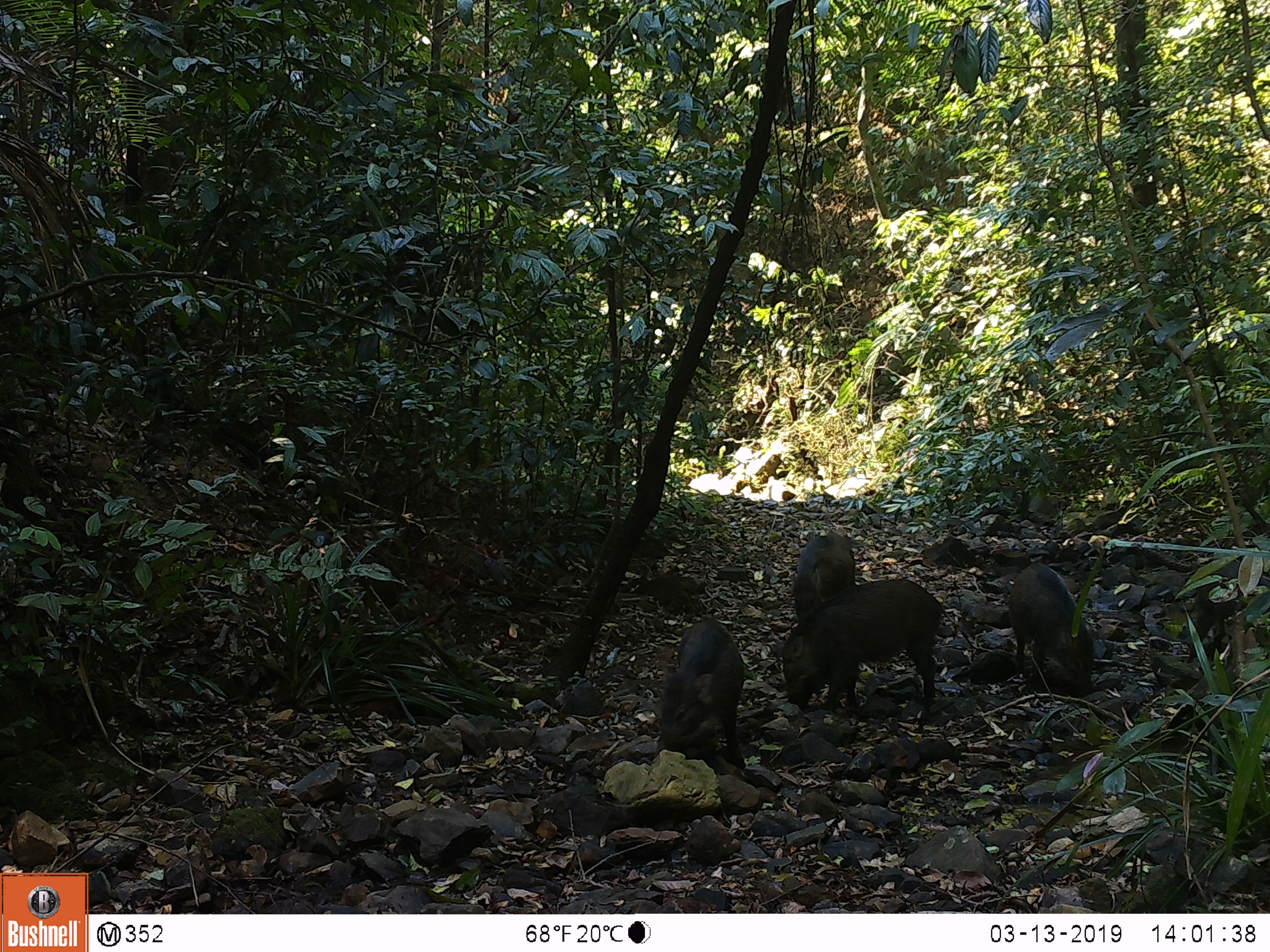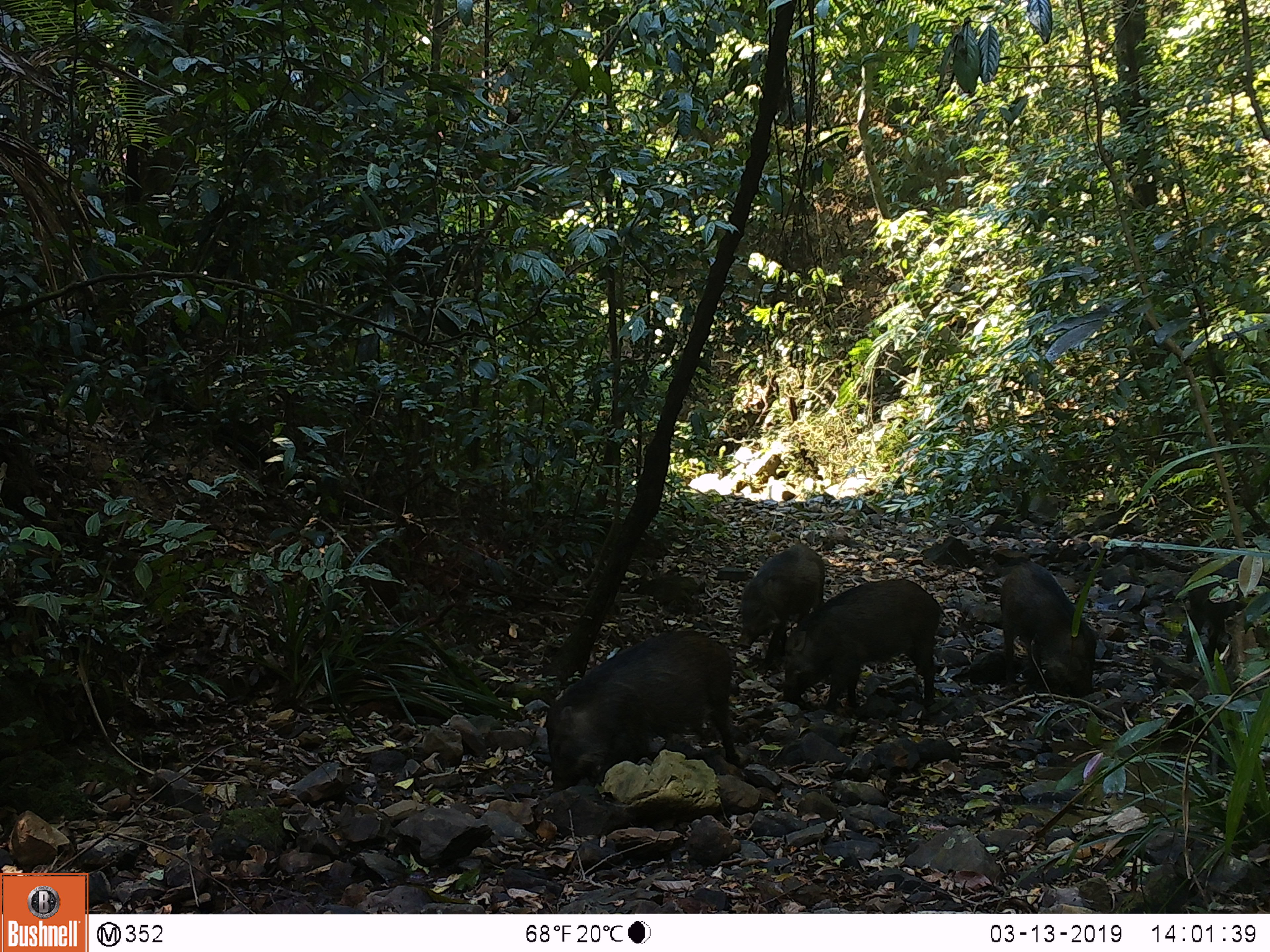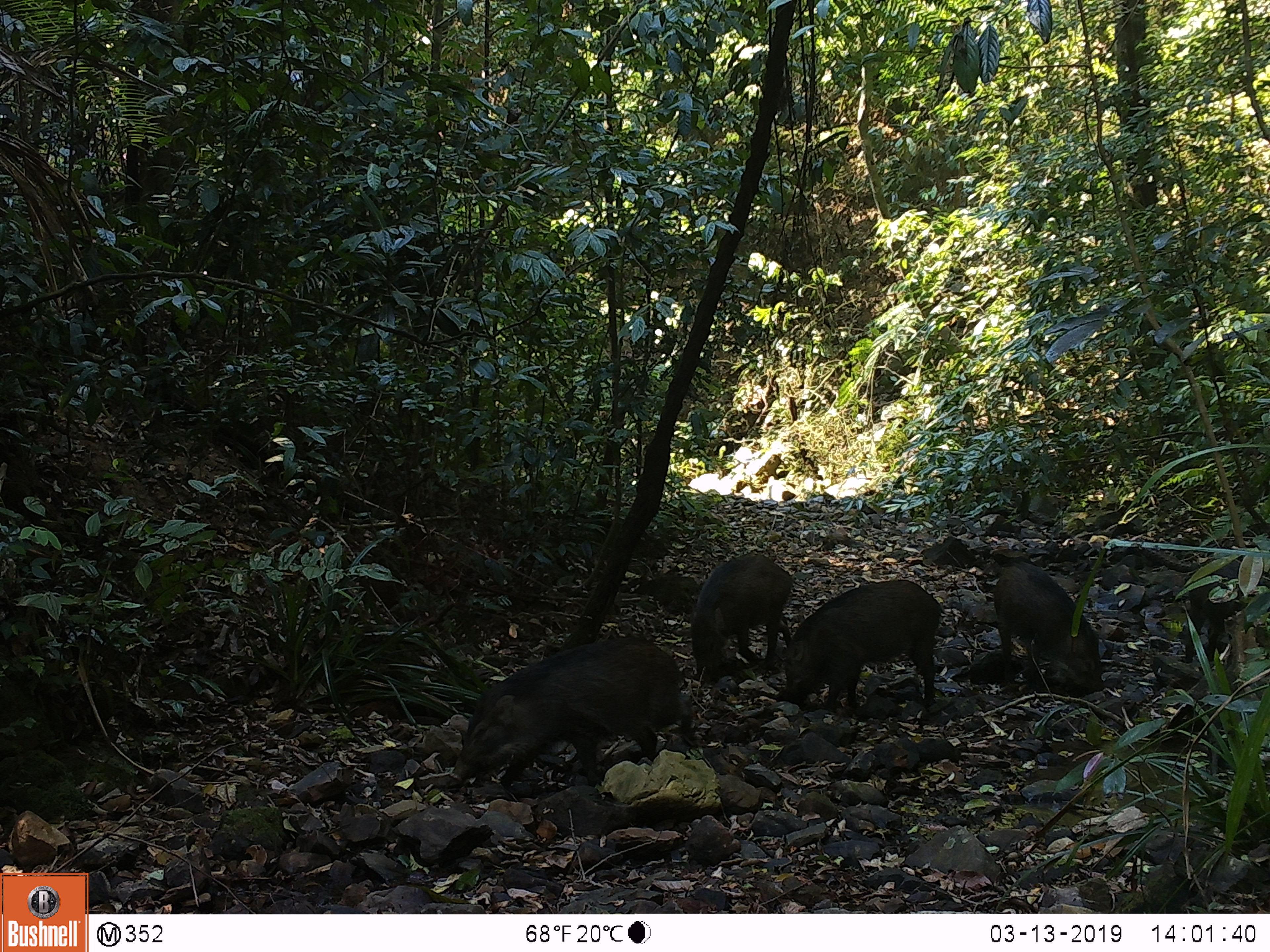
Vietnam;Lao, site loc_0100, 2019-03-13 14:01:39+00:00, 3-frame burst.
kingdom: Animalia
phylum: Chordata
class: Mammalia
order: Artiodactyla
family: Suidae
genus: Sus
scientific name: Sus scrofa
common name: eurasian wild pig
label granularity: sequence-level